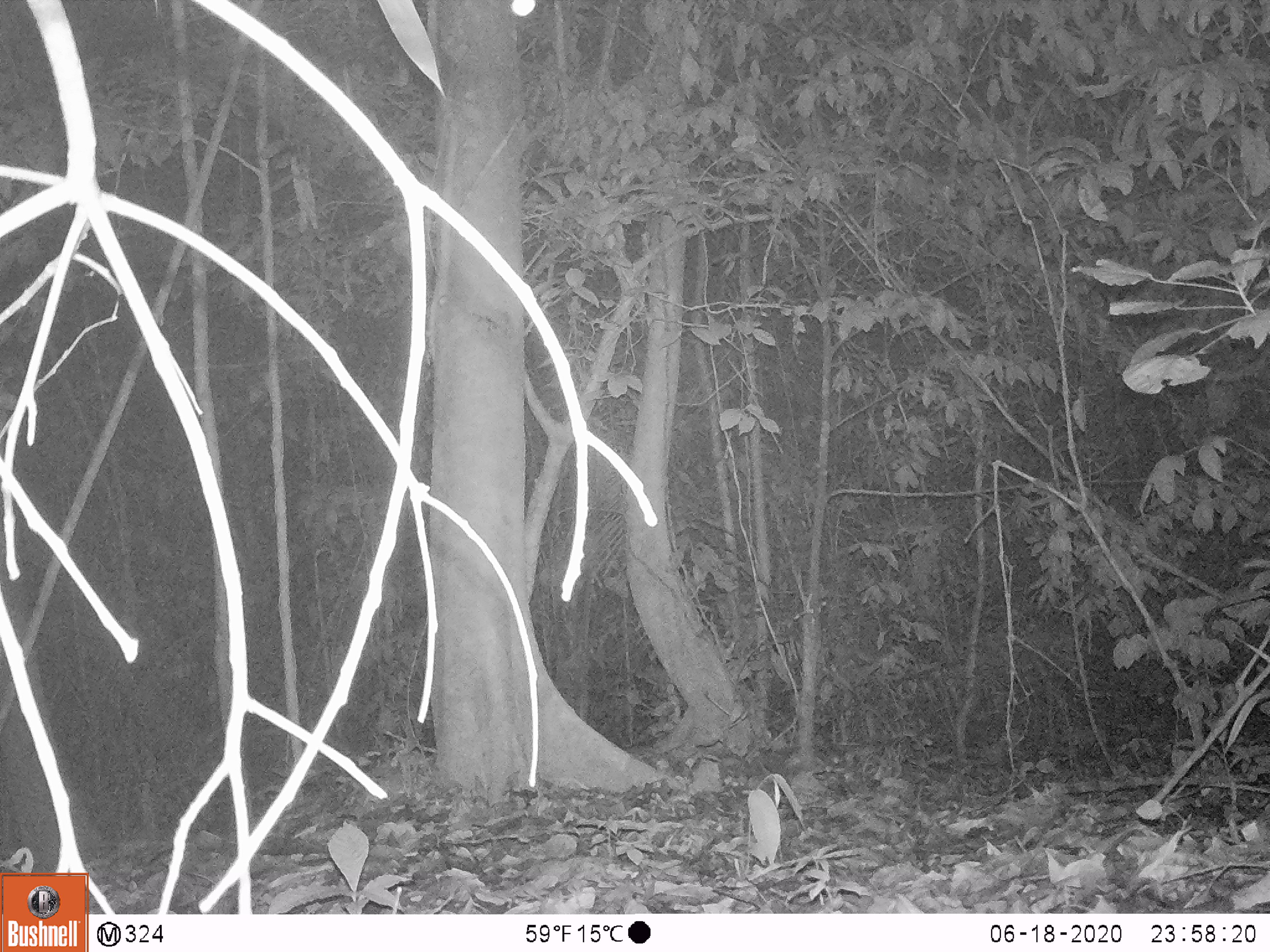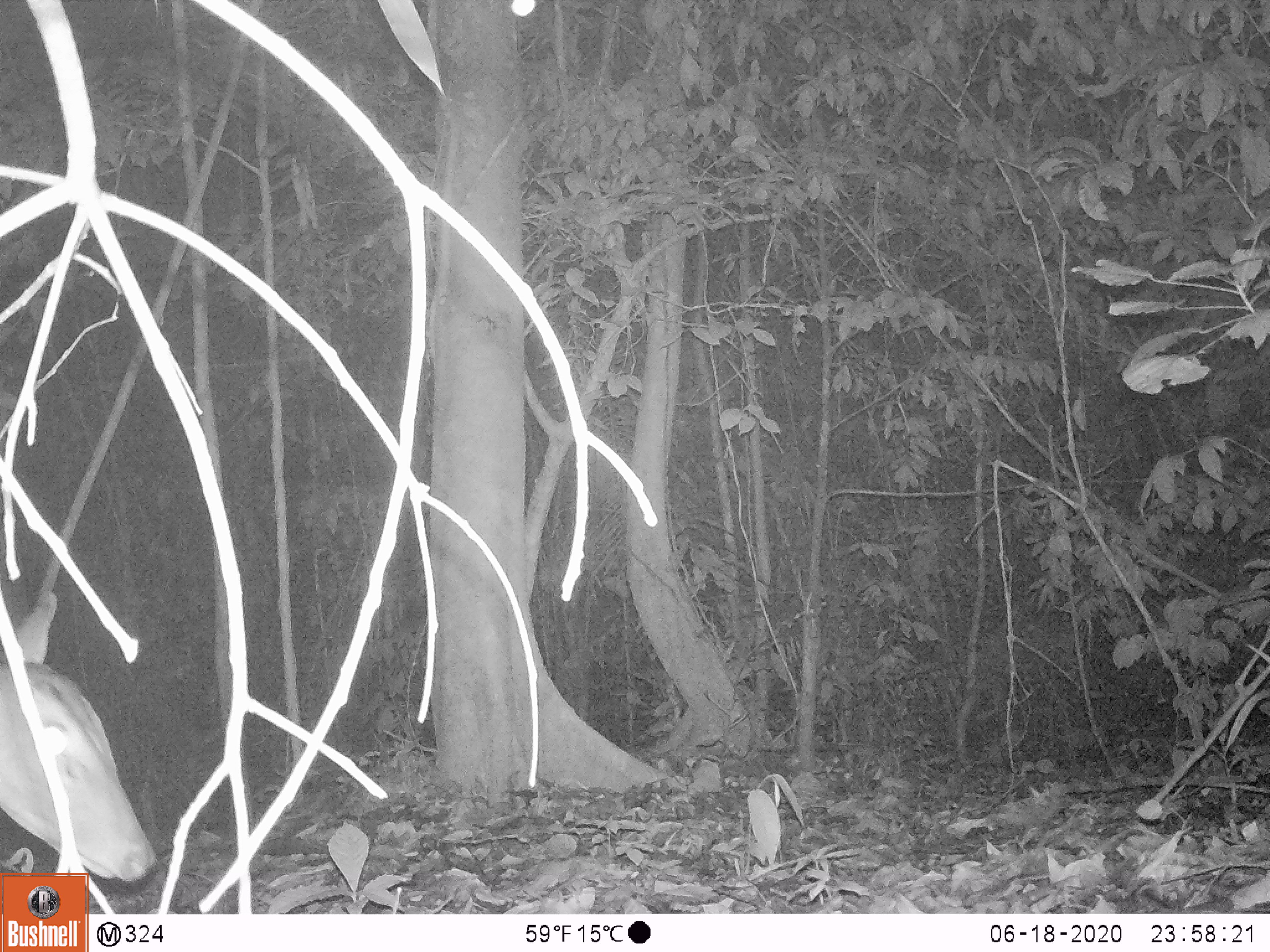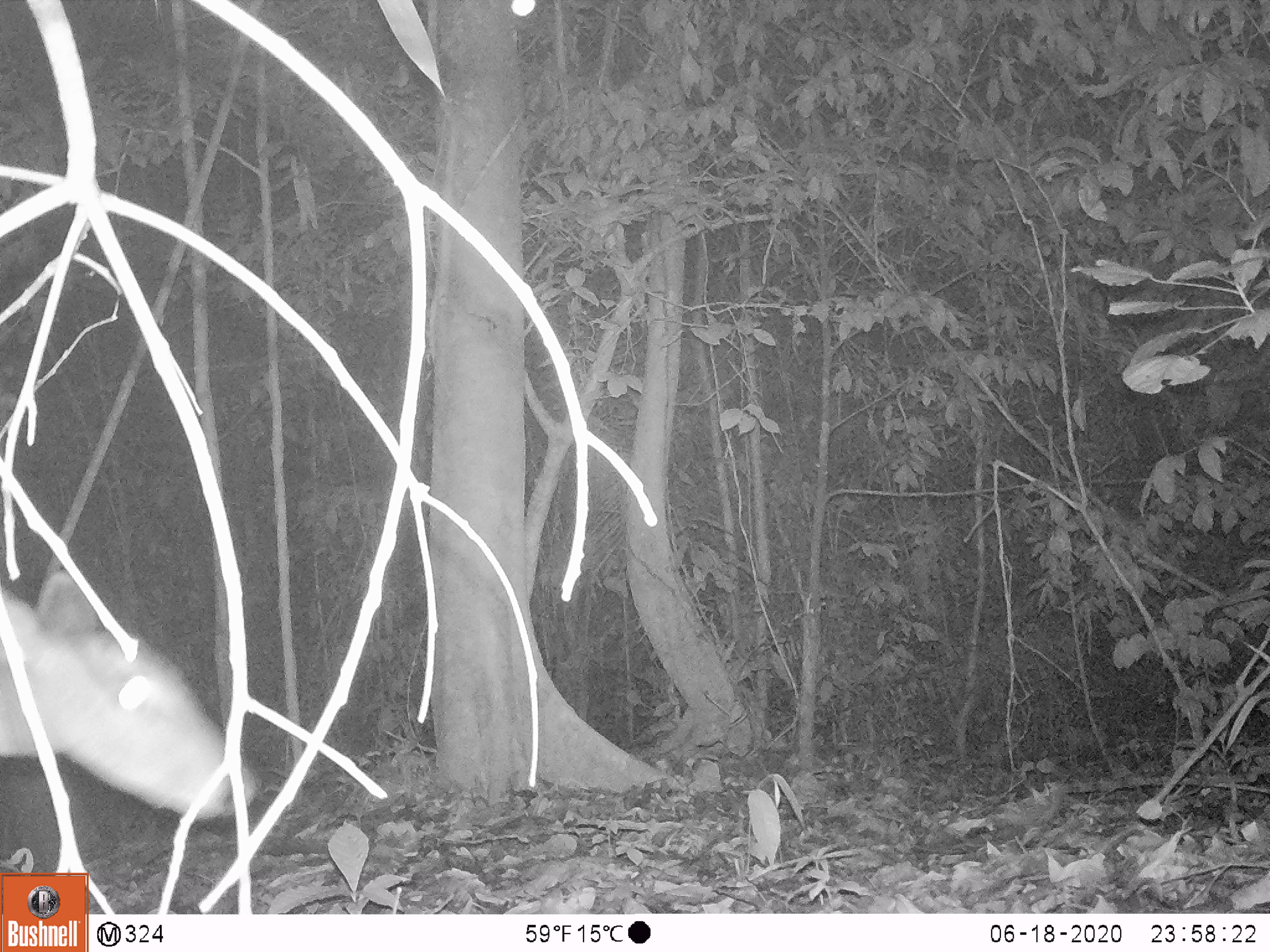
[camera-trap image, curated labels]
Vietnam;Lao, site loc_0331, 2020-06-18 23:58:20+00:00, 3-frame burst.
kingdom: Animalia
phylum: Chordata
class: Mammalia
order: Artiodactyla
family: Cervidae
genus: Muntiacus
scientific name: Muntiacus vuquangensis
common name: large-antlered muntjac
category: large antlered muntjac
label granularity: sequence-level